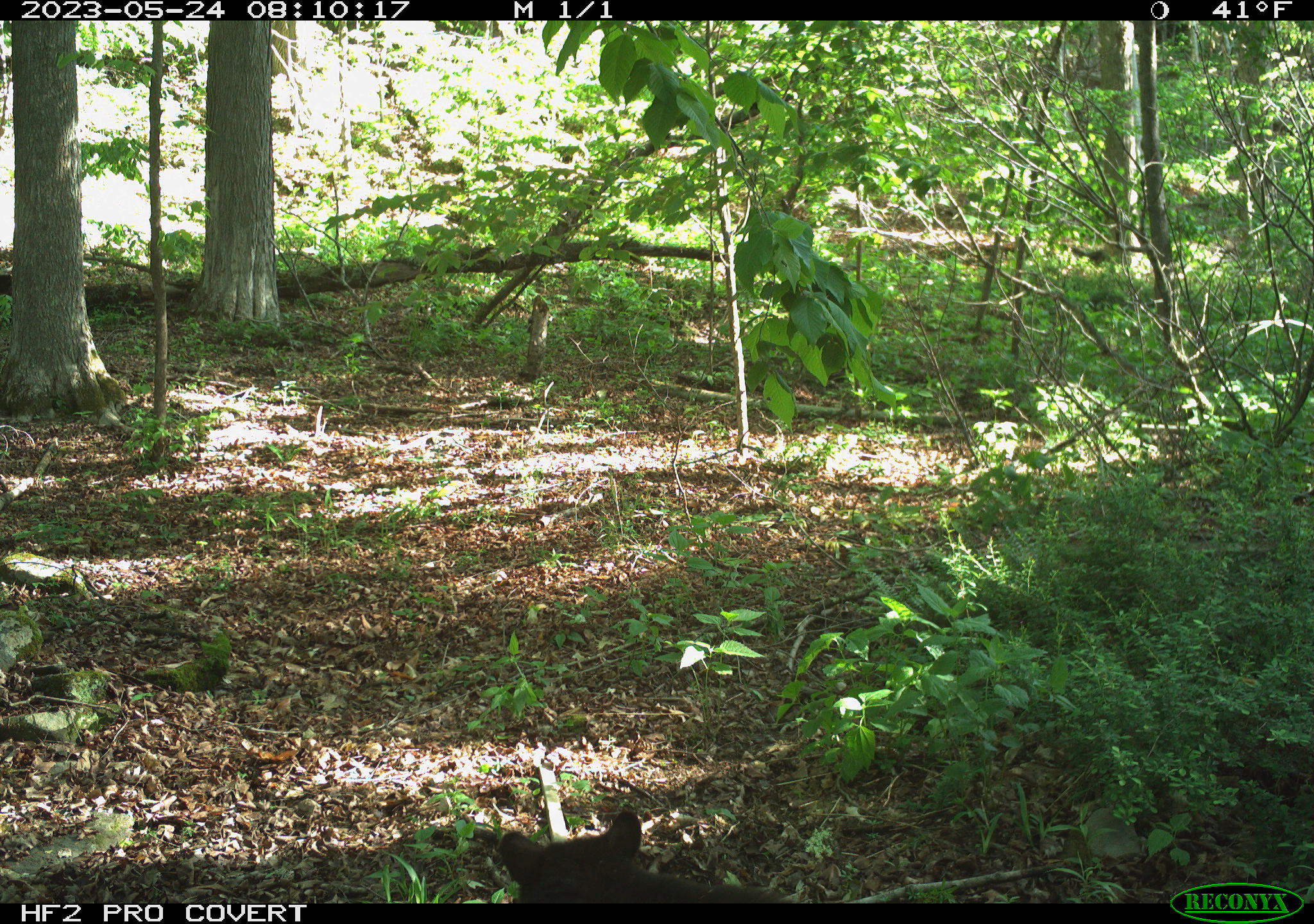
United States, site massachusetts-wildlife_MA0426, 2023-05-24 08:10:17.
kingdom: Animalia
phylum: Chordata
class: Mammalia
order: Carnivora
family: Ursidae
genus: Ursus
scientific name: Ursus americanus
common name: black bear